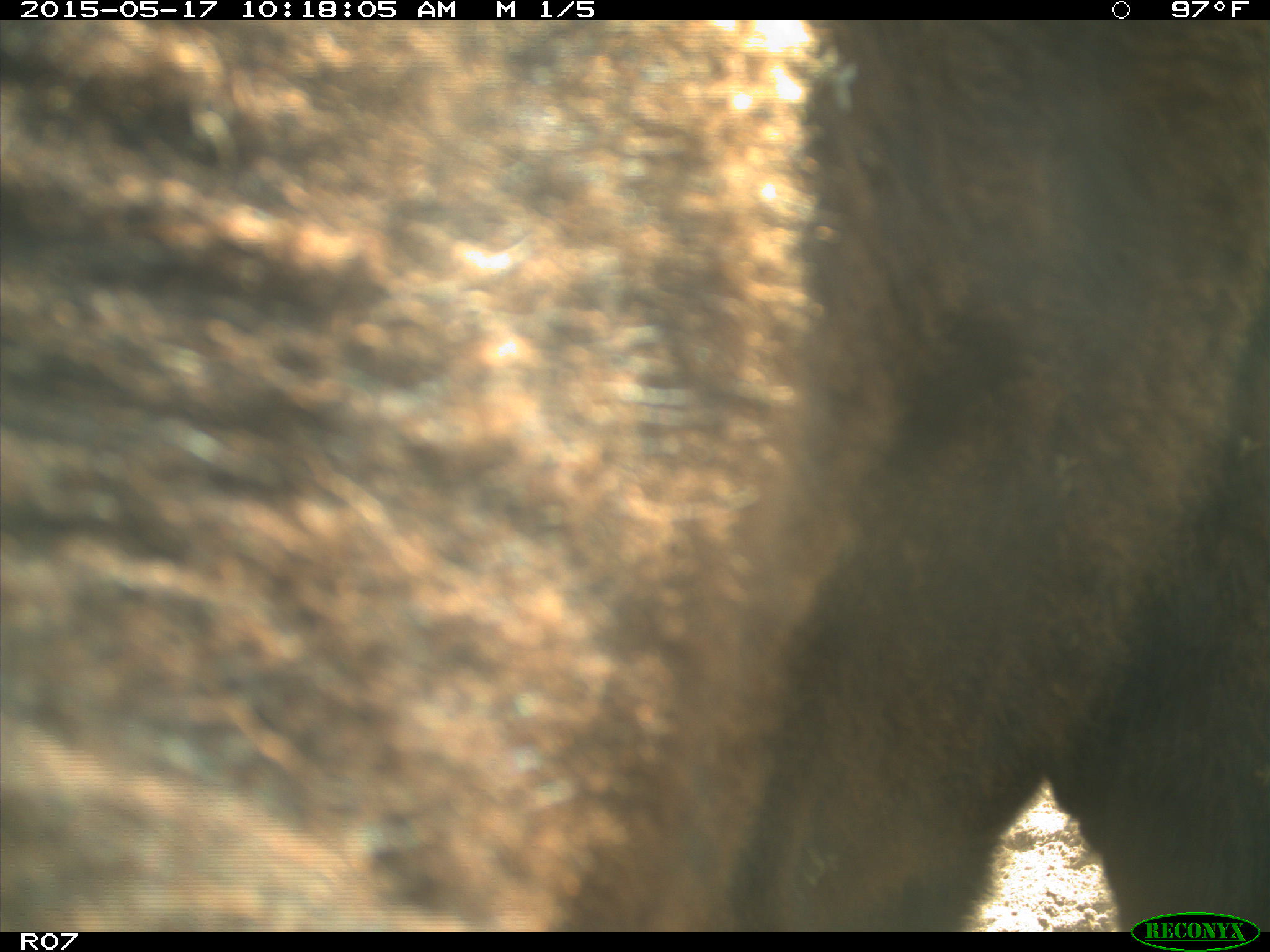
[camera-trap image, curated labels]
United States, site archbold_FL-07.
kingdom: Animalia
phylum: Chordata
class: Mammalia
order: Artiodactyla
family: Bovidae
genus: Bos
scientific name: Bos taurus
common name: domestic cow